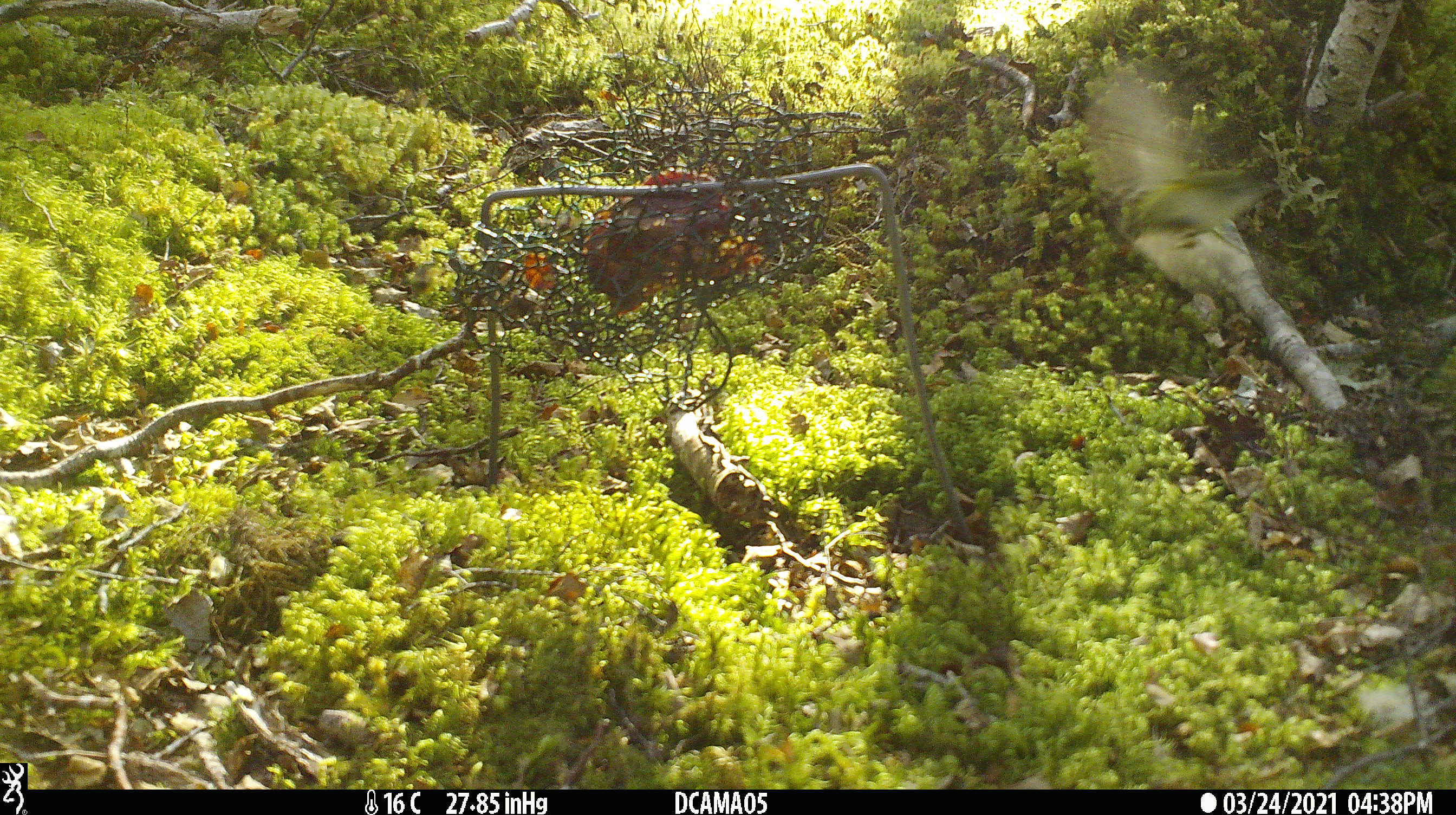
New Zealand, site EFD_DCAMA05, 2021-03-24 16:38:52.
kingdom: Animalia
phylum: Chordata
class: Aves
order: Passeriformes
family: Acanthisittidae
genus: Acanthisitta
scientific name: Acanthisitta chloris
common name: rifleman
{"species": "rifleman (Acanthisitta chloris)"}